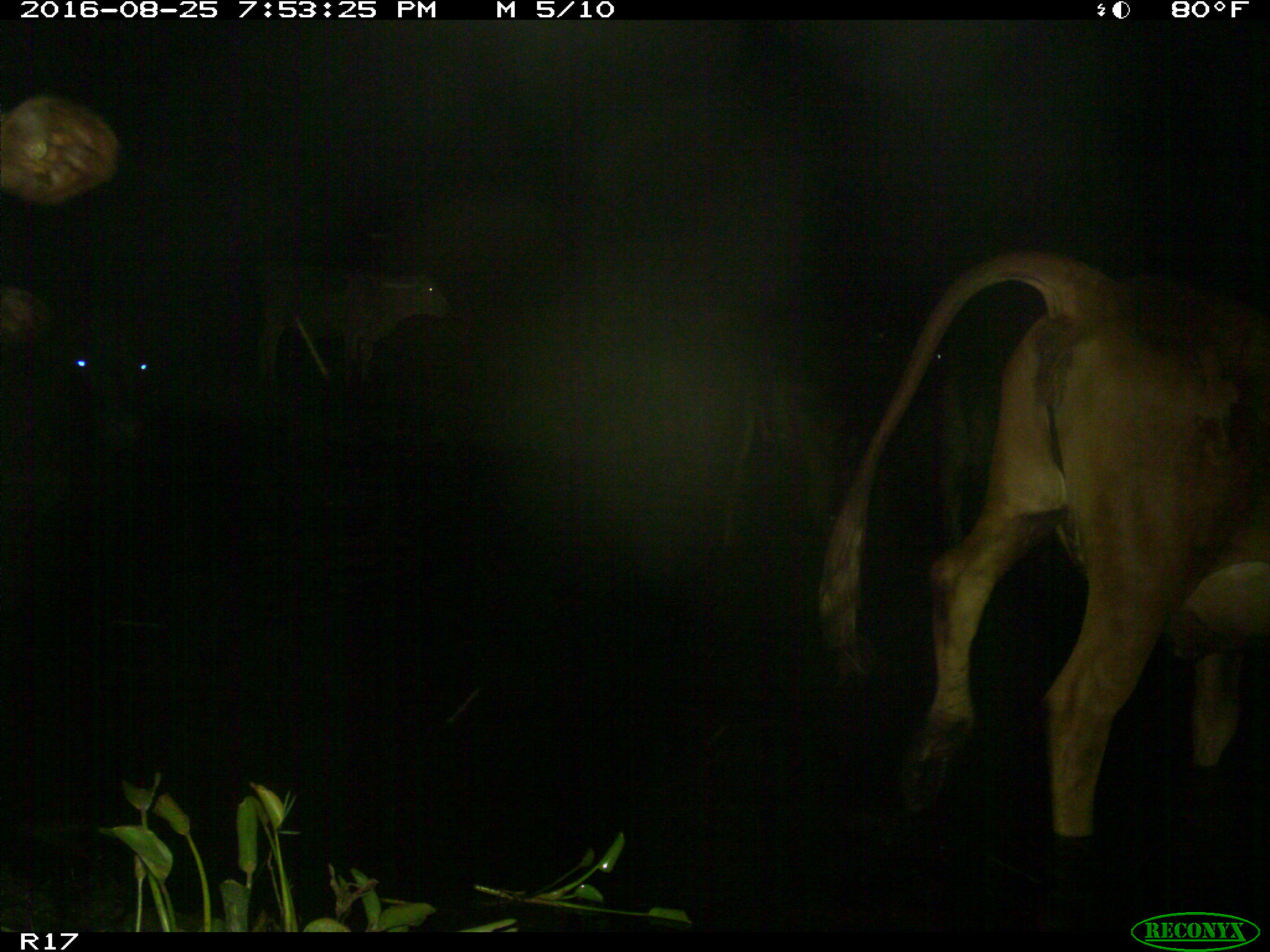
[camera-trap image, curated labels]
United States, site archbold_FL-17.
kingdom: Animalia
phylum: Chordata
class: Mammalia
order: Artiodactyla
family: Bovidae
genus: Bos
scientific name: Bos taurus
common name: domestic cow